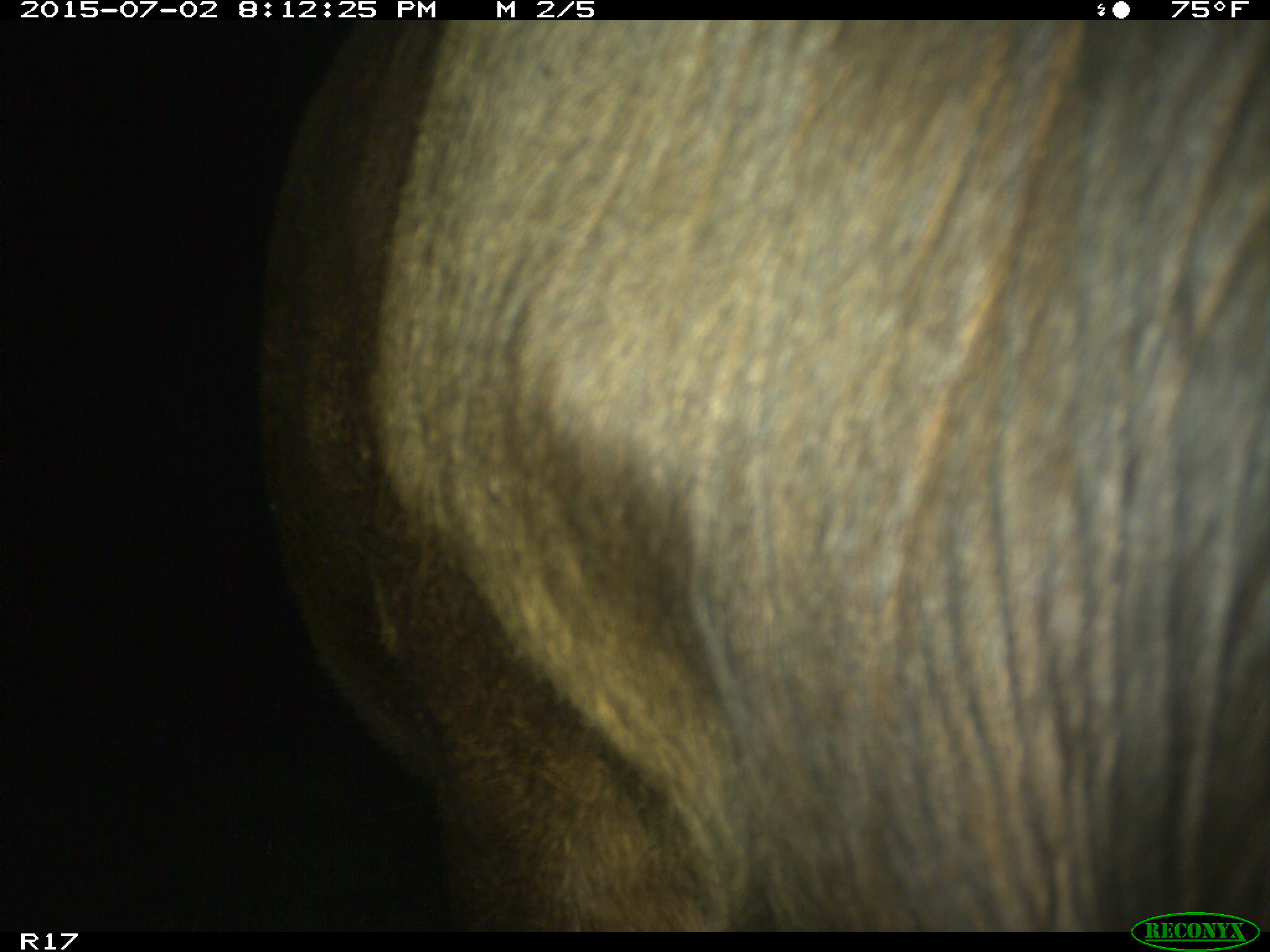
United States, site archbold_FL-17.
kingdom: Animalia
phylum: Chordata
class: Mammalia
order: Artiodactyla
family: Bovidae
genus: Bos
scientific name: Bos taurus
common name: domestic cow